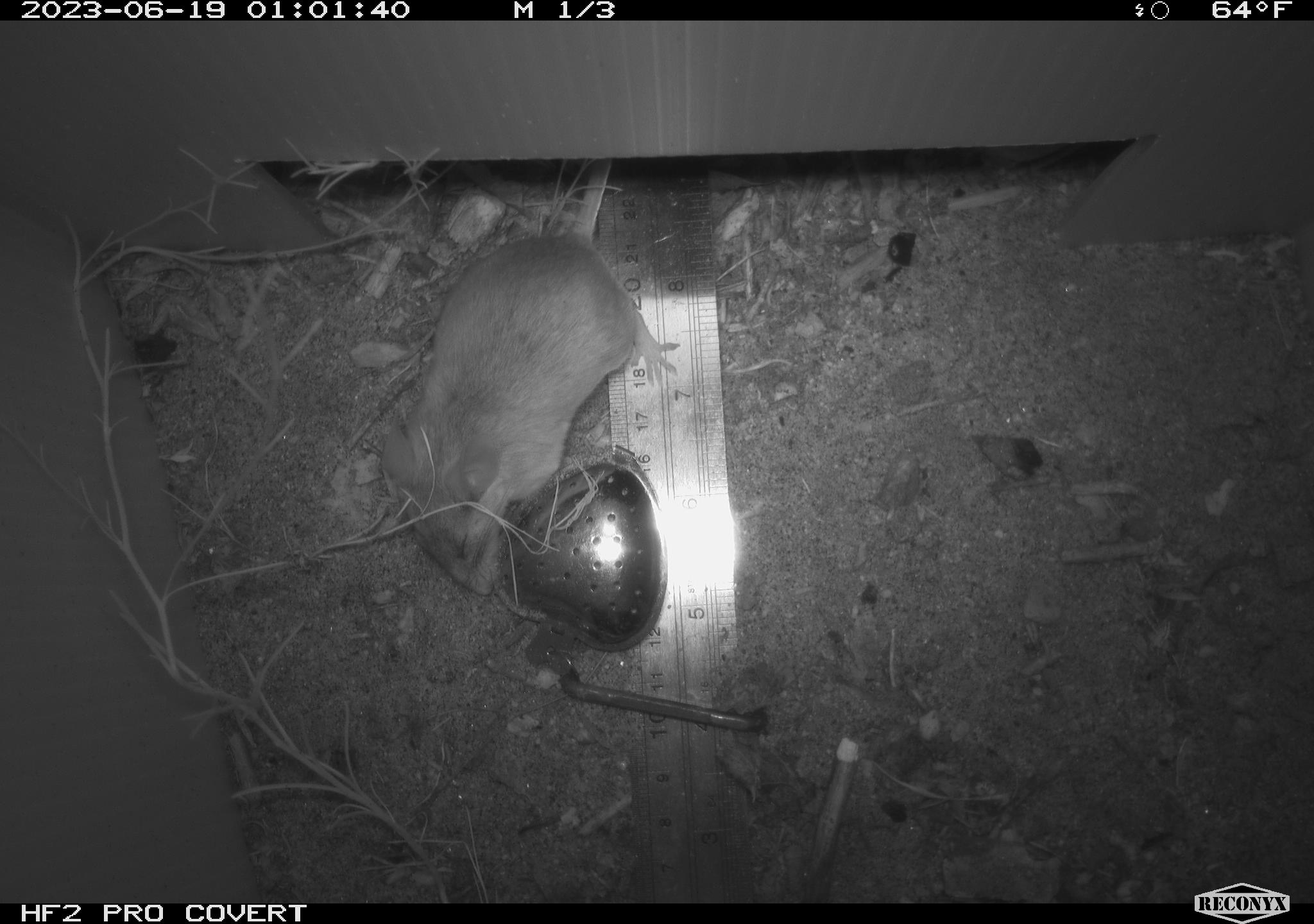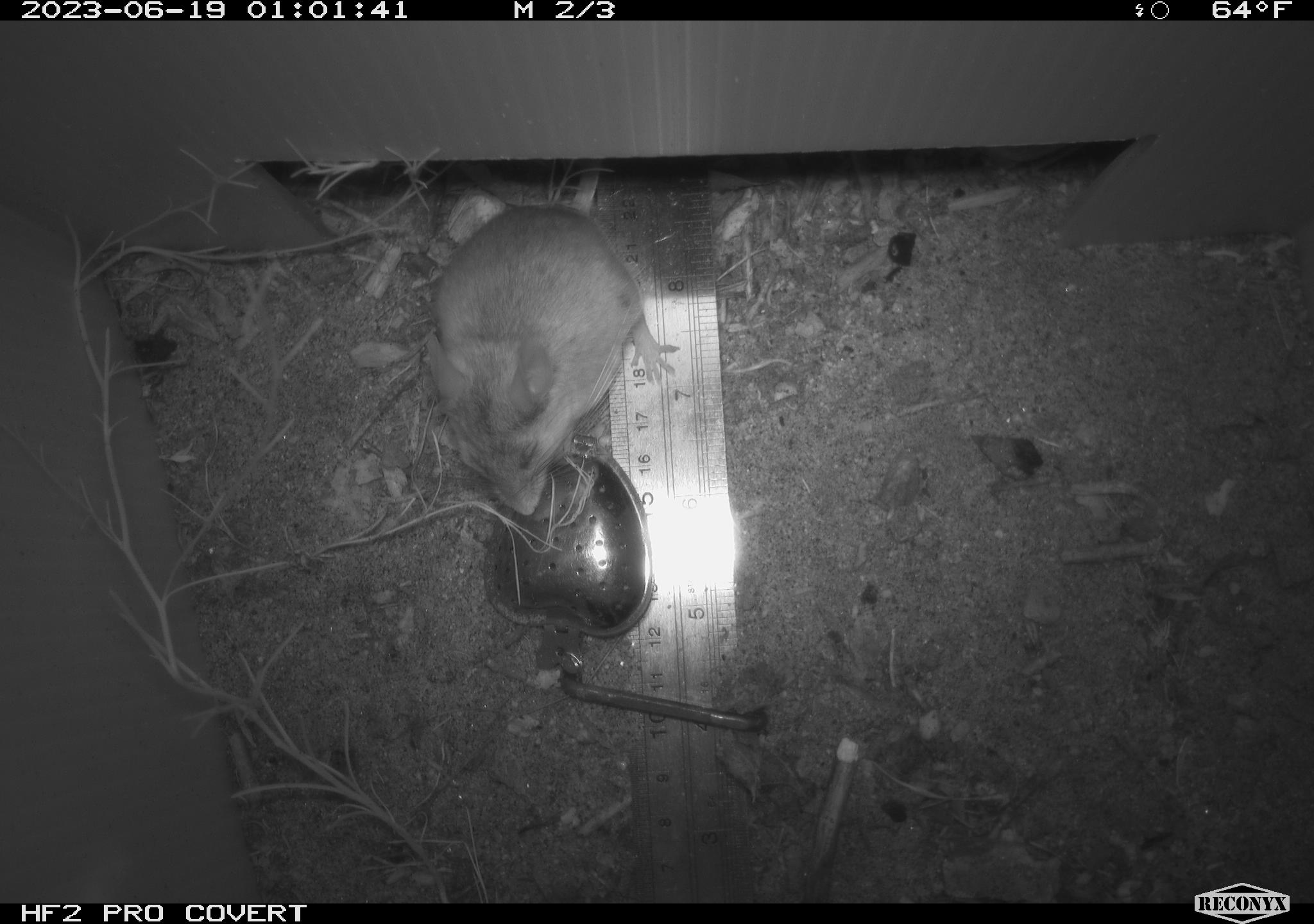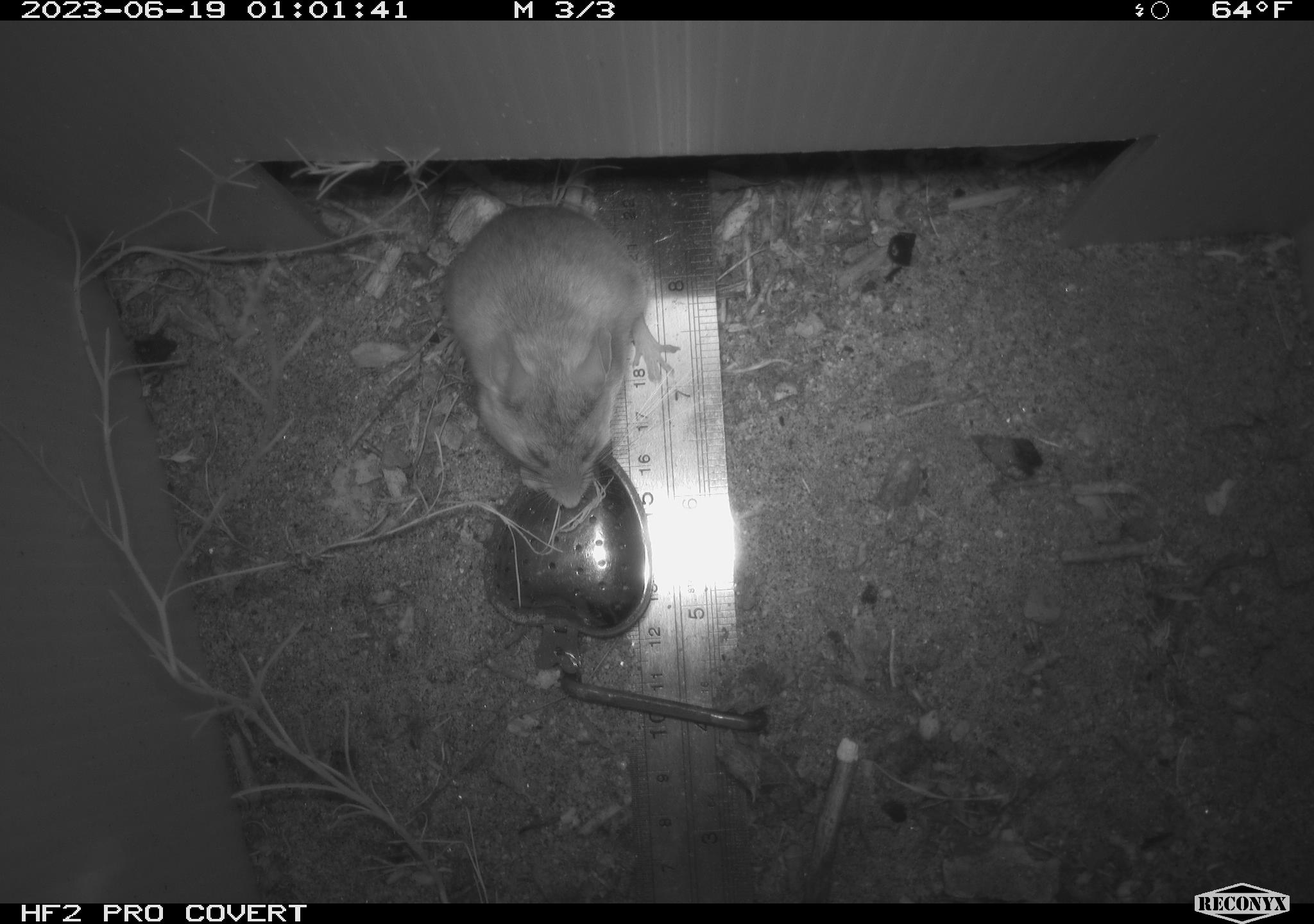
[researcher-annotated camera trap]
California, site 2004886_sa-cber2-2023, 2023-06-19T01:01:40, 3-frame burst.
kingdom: Animalia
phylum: Chordata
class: Mammalia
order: Rodentia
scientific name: Rodentia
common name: mouse species